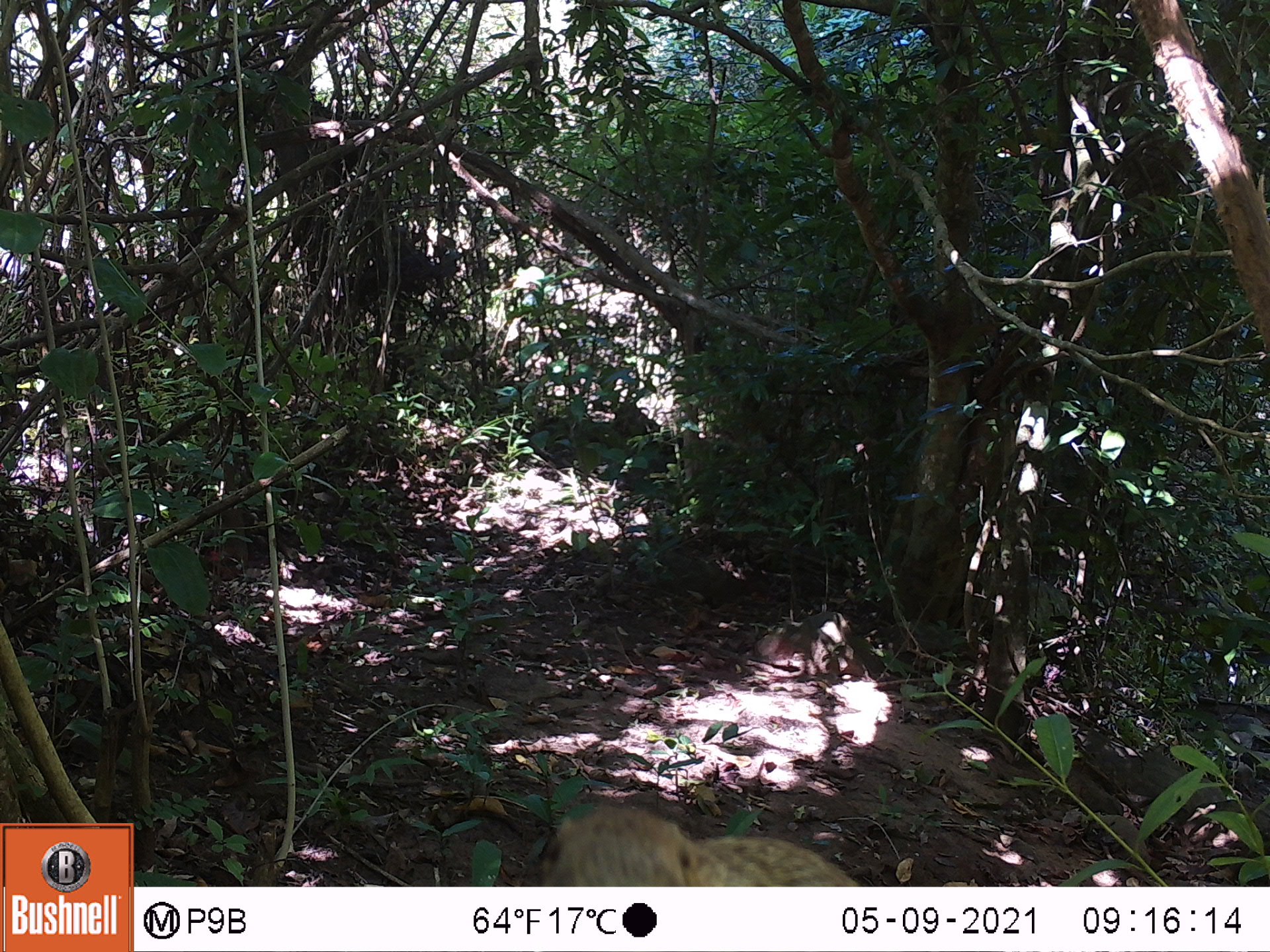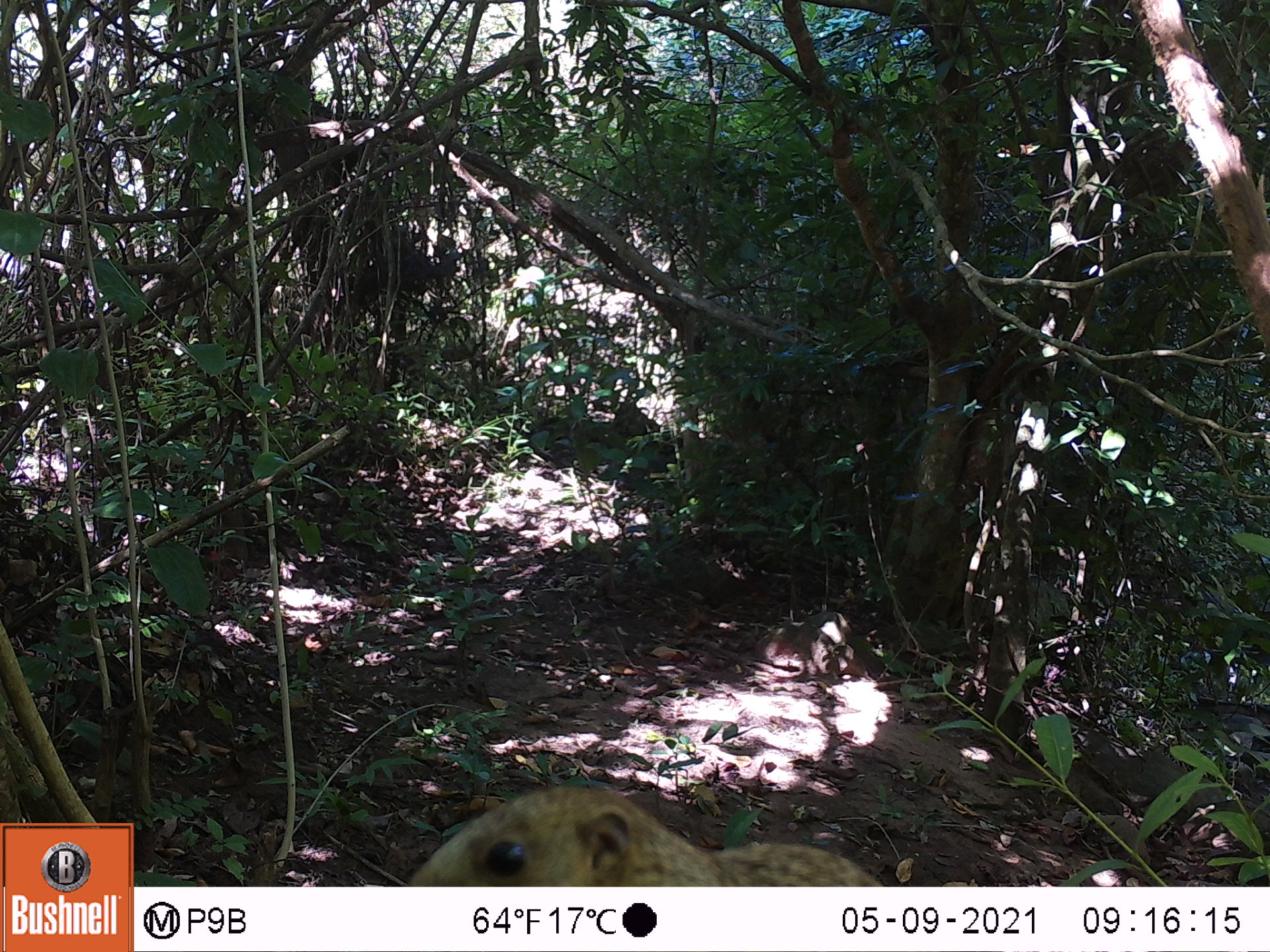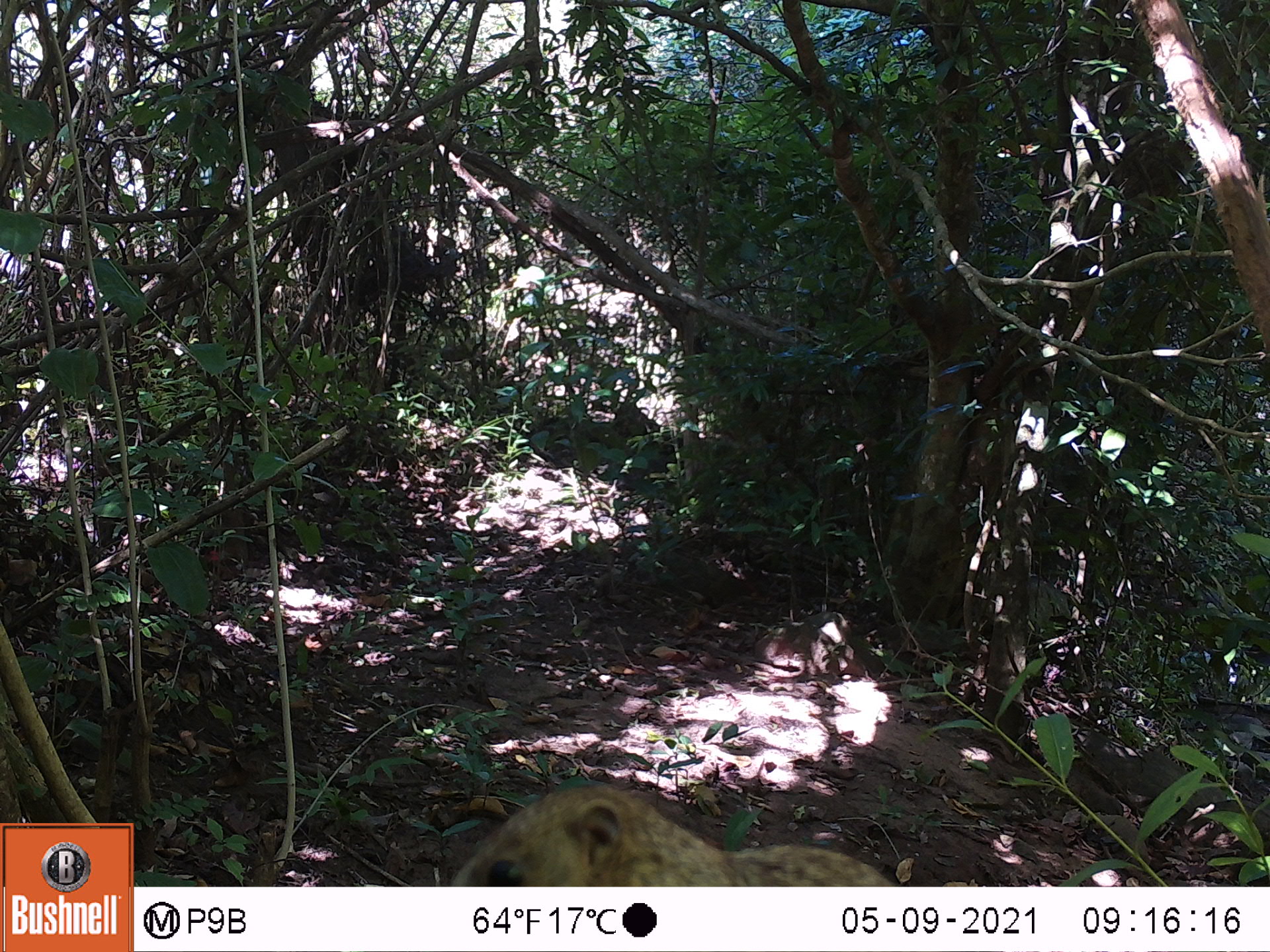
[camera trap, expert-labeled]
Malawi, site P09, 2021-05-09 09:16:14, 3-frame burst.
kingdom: Animalia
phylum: Chordata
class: Mammalia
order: Rodentia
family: Sciuridae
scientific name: Sciuridae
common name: squirrel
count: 1